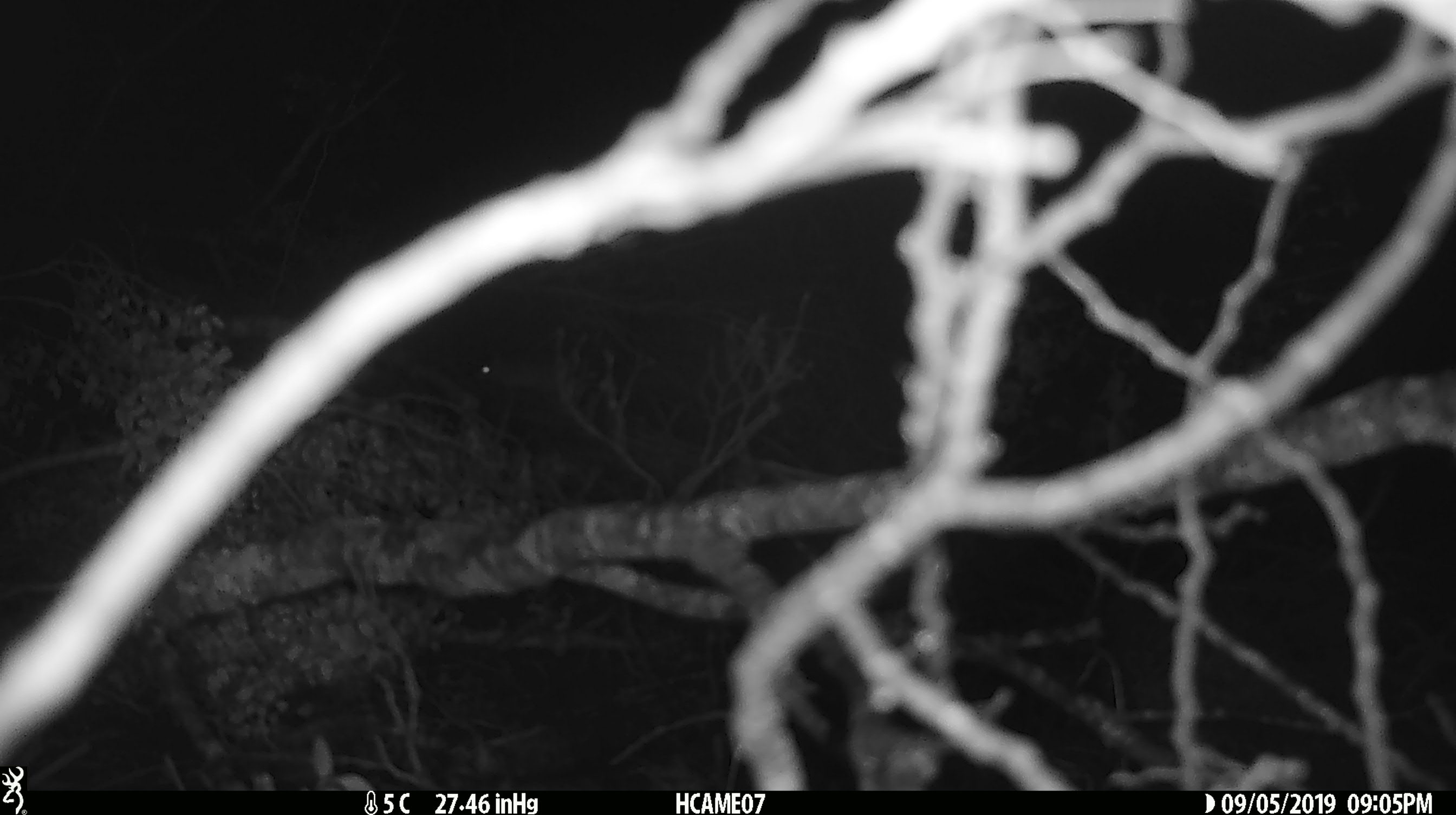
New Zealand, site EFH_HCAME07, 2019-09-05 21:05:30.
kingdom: Animalia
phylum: Chordata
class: Mammalia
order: Rodentia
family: Muridae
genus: Mus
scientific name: Mus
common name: mouse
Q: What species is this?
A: Mouse (Mus).